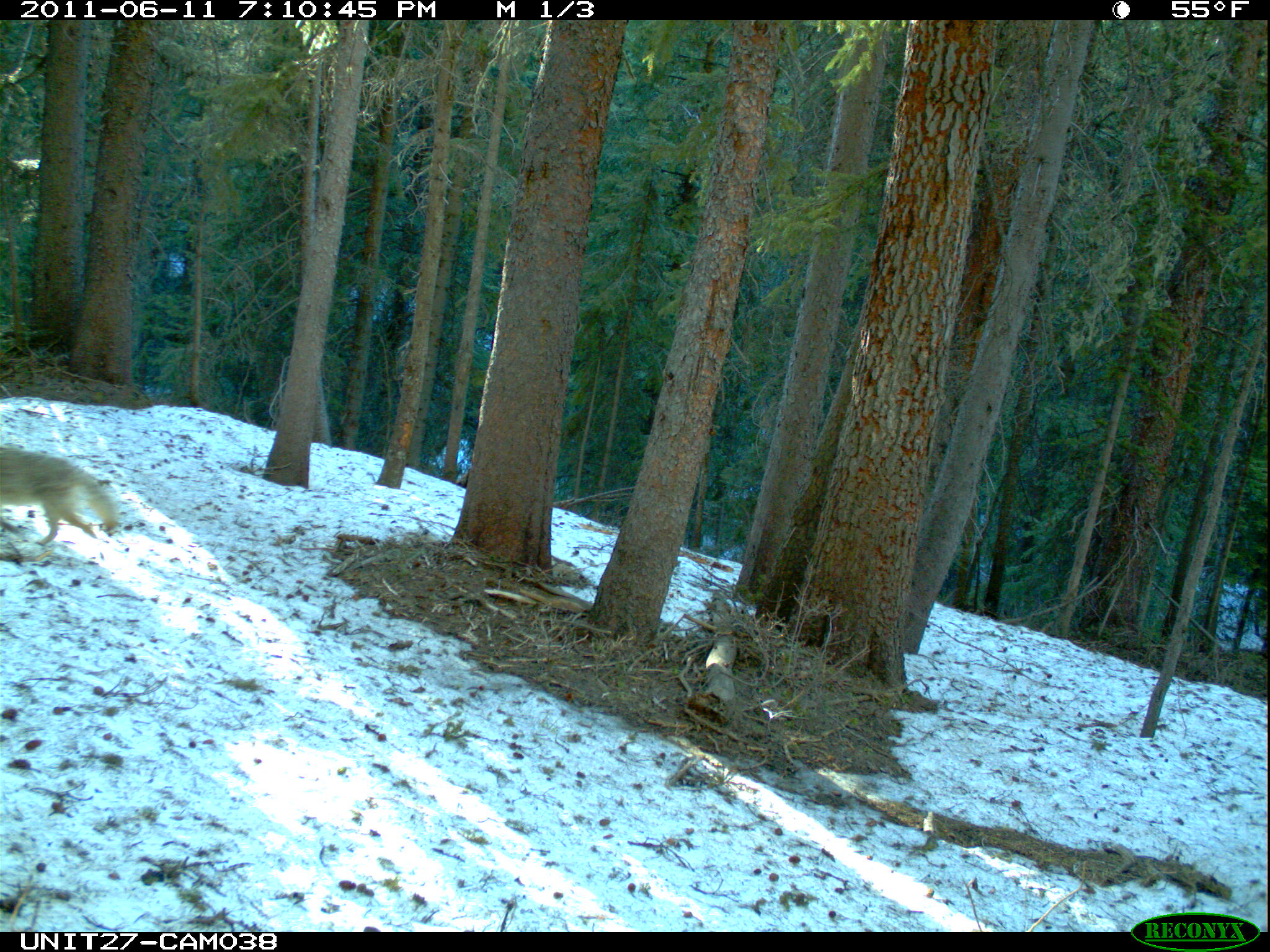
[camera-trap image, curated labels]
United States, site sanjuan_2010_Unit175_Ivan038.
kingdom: Animalia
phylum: Chordata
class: Mammalia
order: Carnivora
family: Canidae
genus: Canis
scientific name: Canis latrans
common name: coyote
Canis latrans (coyote).